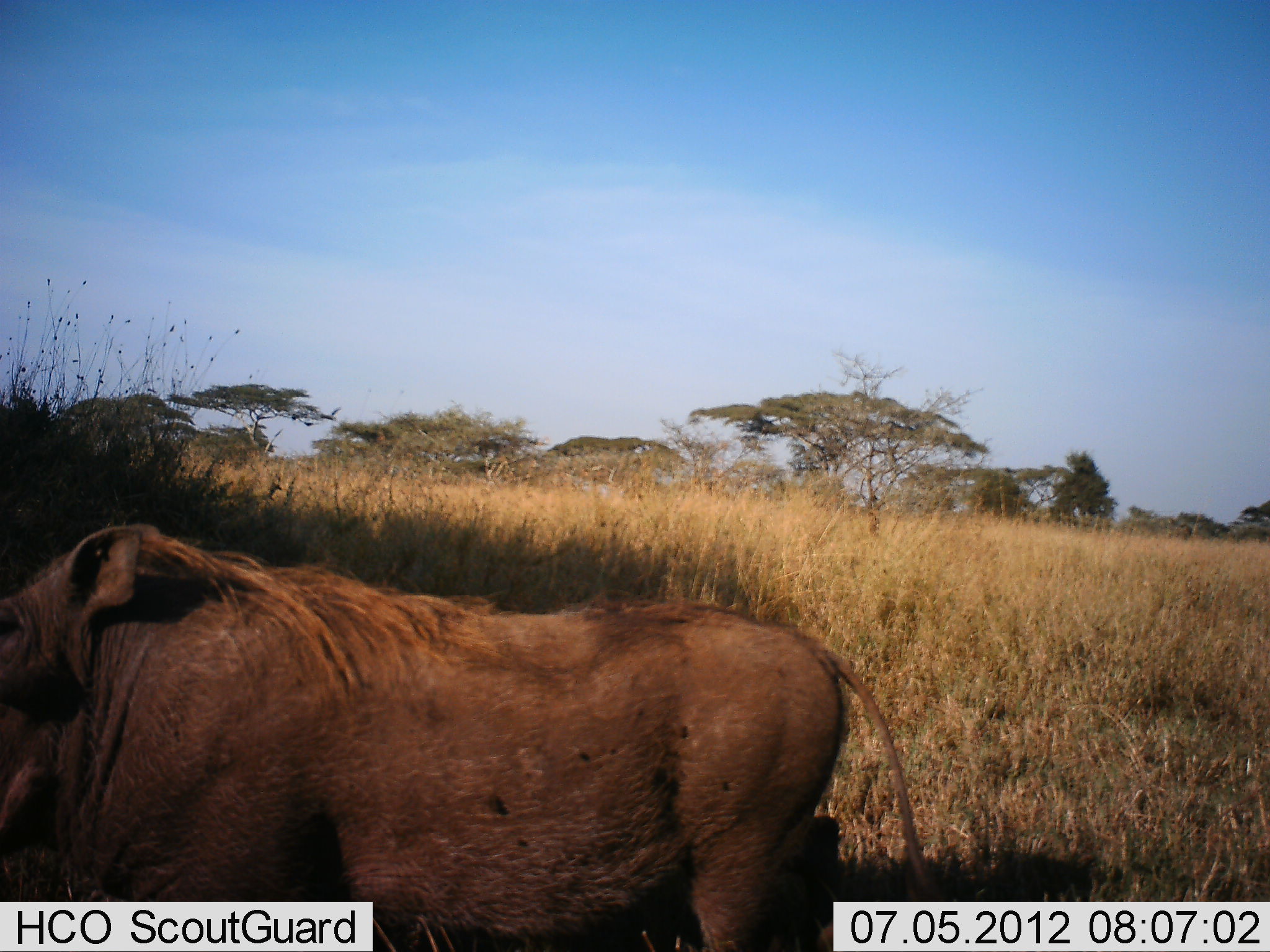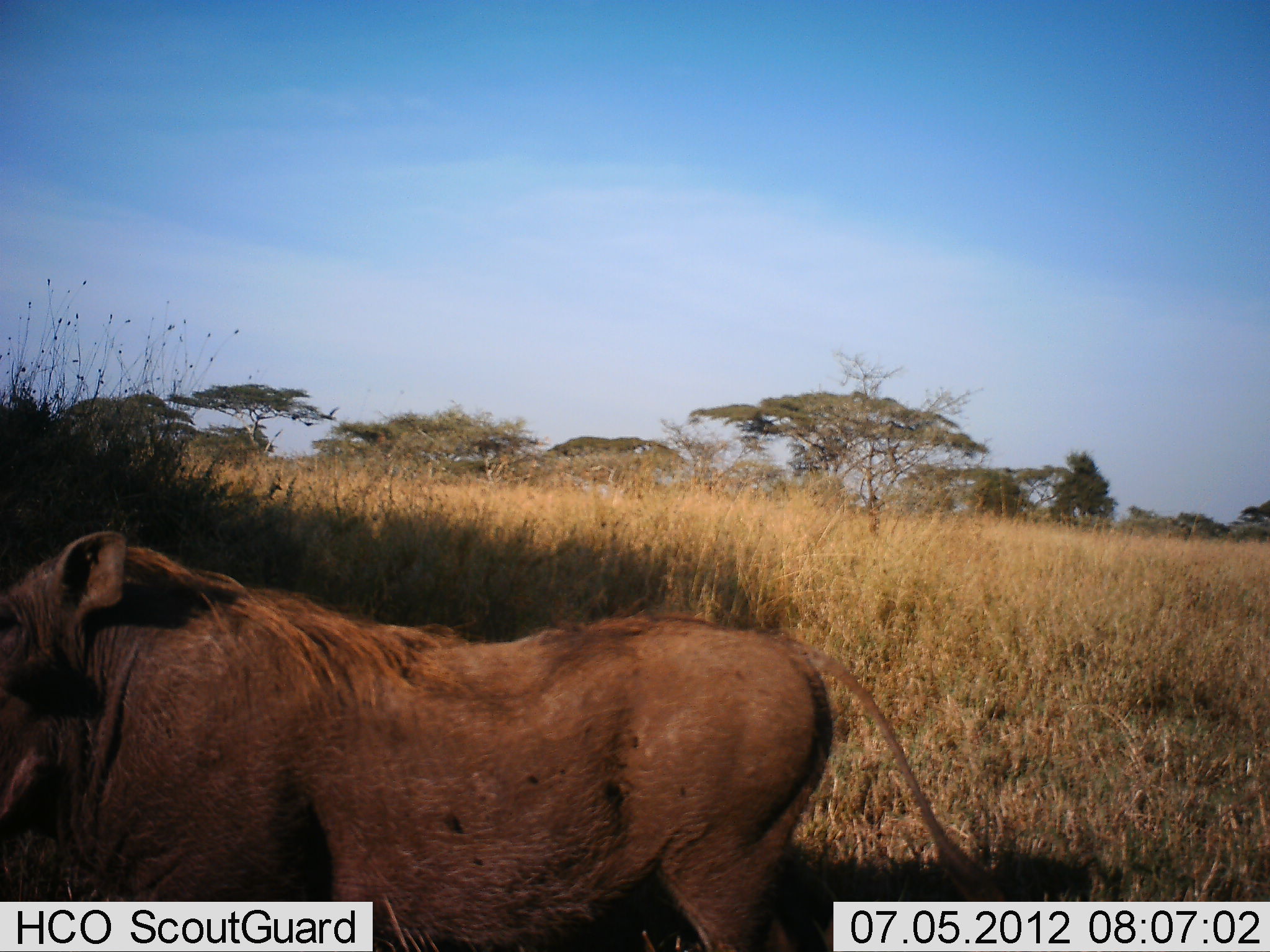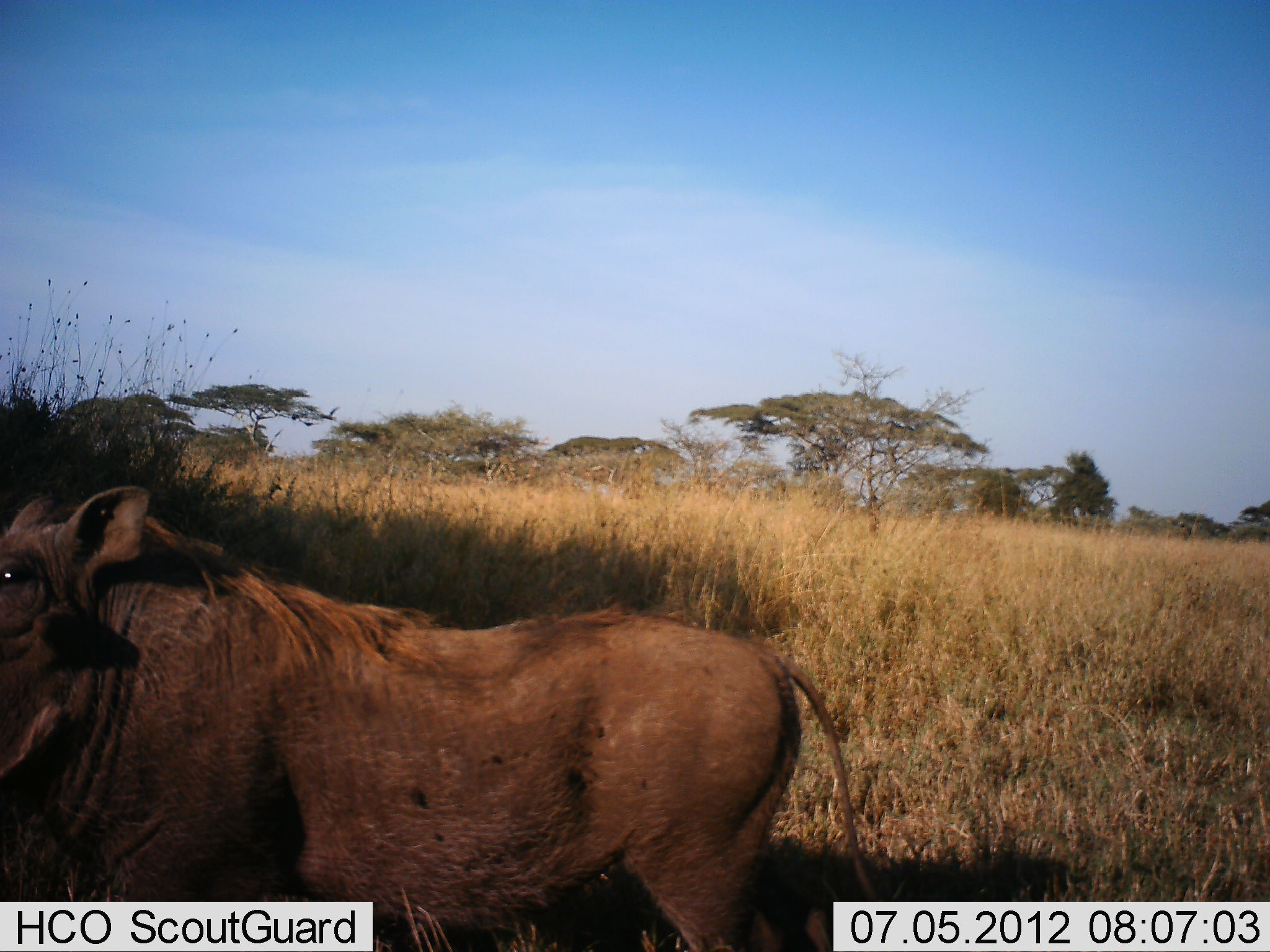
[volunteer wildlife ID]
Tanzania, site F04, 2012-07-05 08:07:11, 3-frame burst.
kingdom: Animalia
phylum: Chordata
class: Mammalia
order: Artiodactyla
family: Suidae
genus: Phacochoerus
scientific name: Phacochoerus africanus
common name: warthog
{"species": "warthog (Phacochoerus africanus)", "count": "1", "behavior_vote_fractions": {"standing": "70%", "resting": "0%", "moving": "30%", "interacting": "0%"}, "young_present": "0%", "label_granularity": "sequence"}